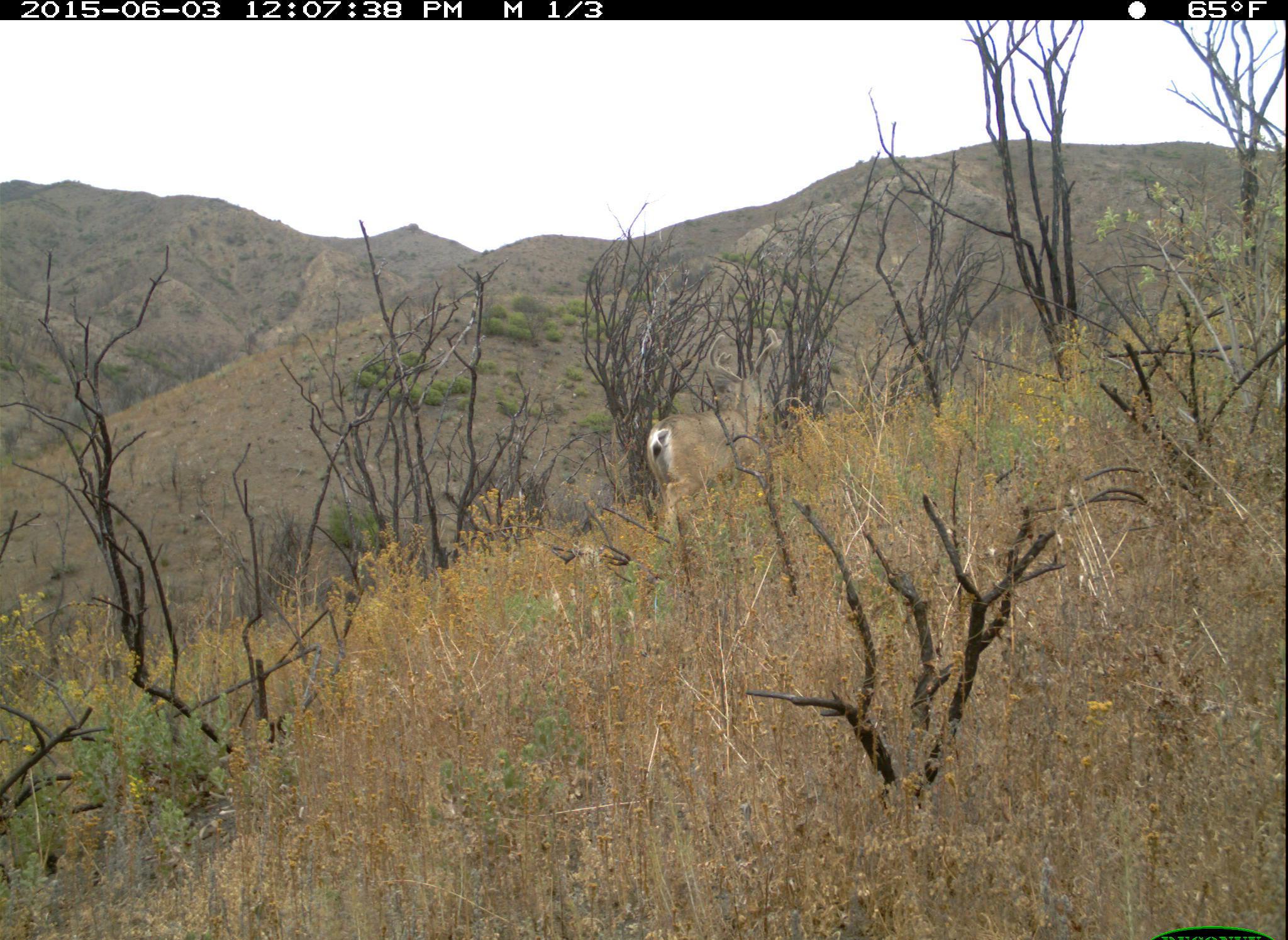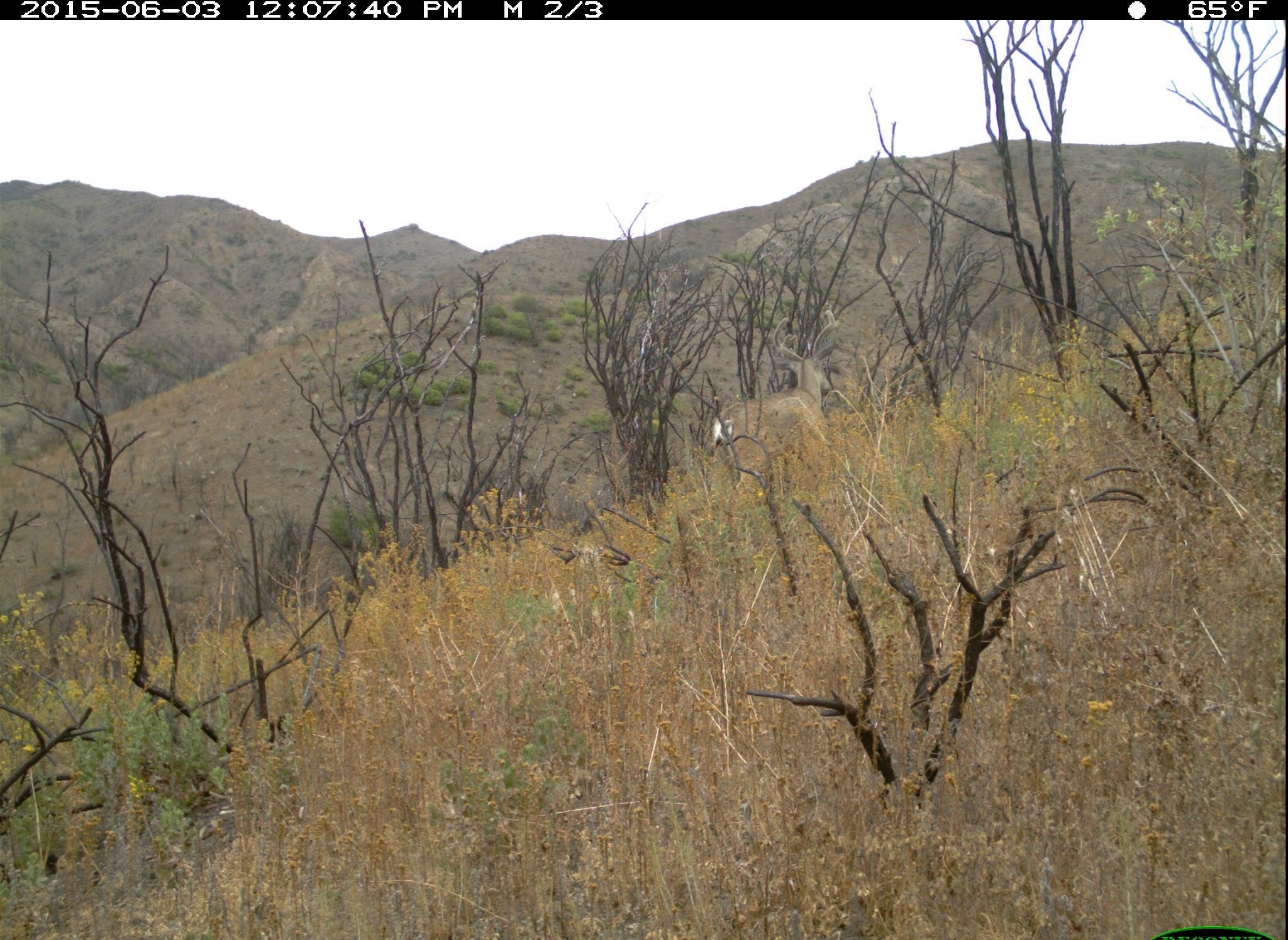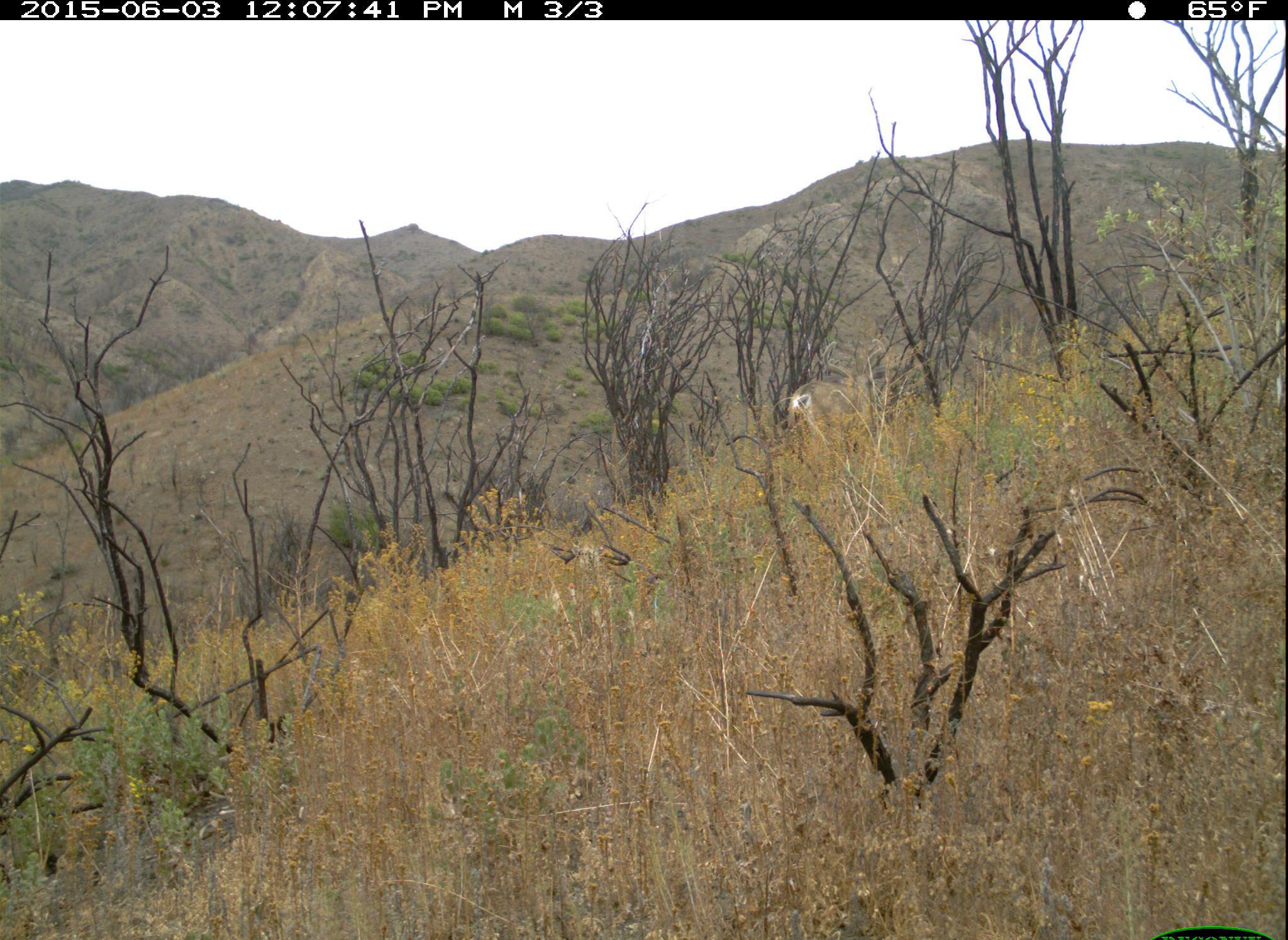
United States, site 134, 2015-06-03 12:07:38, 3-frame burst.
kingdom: Animalia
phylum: Chordata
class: Mammalia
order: Artiodactyla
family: Cervidae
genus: Odocoileus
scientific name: Odocoileus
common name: deer